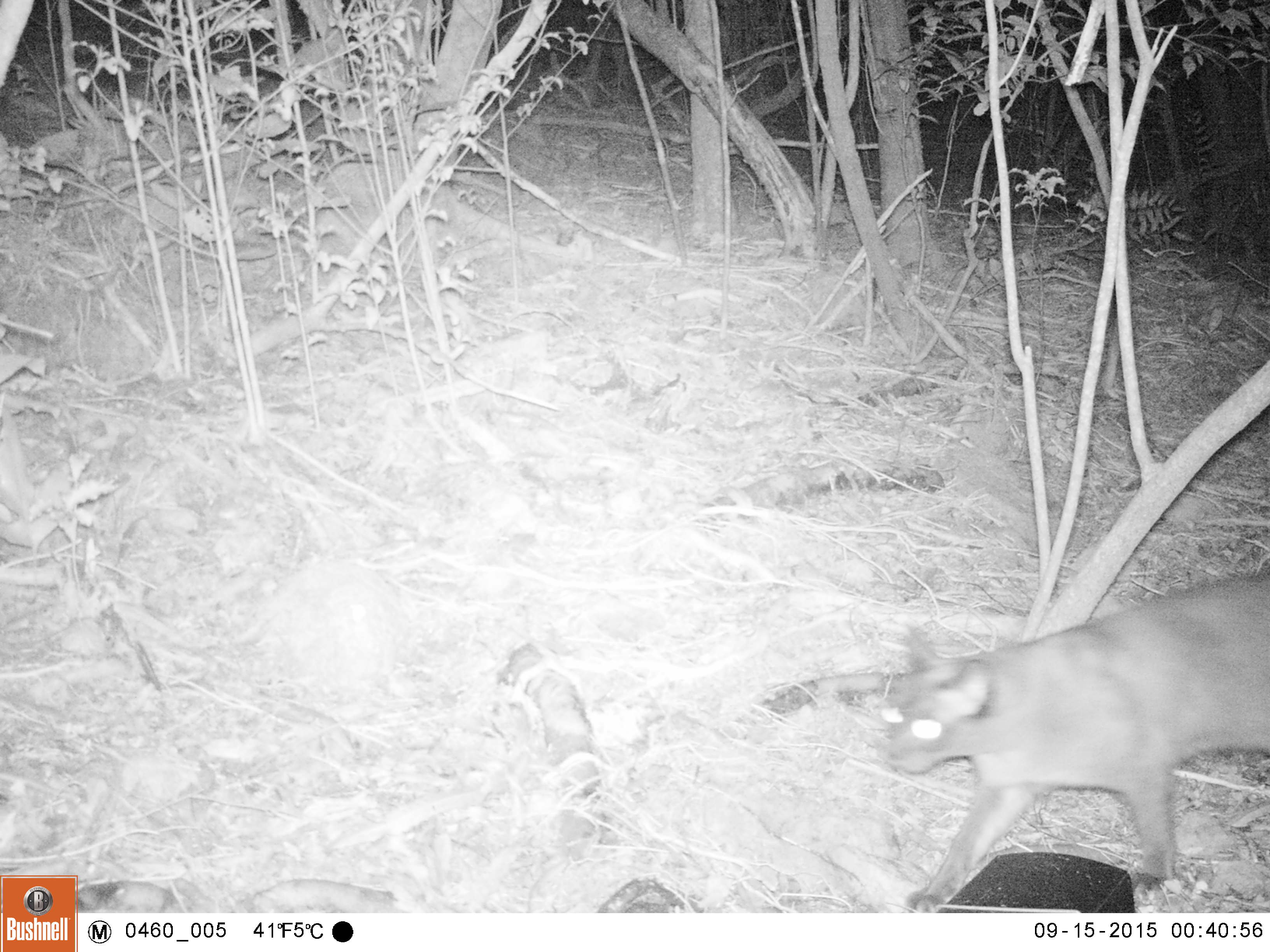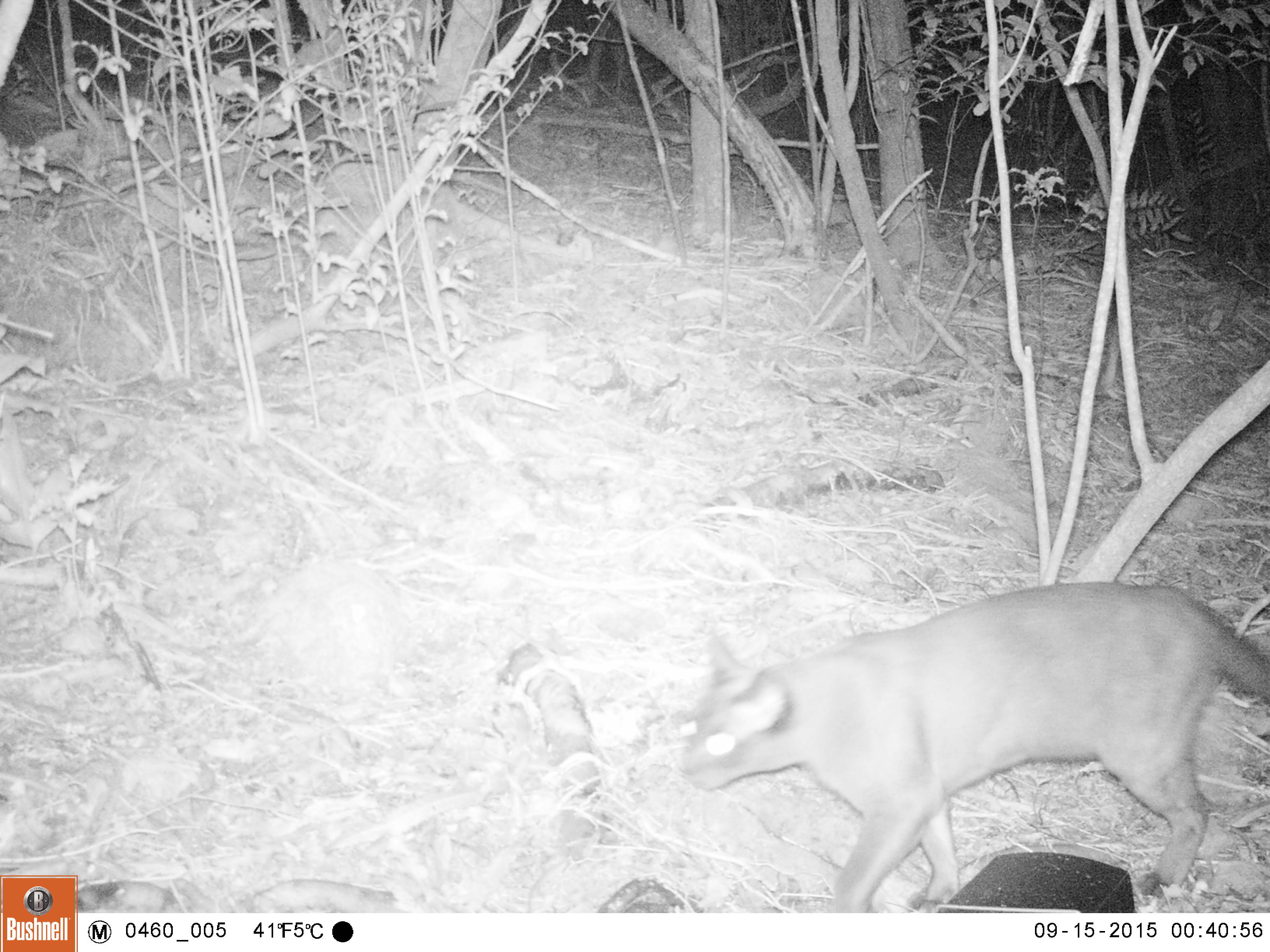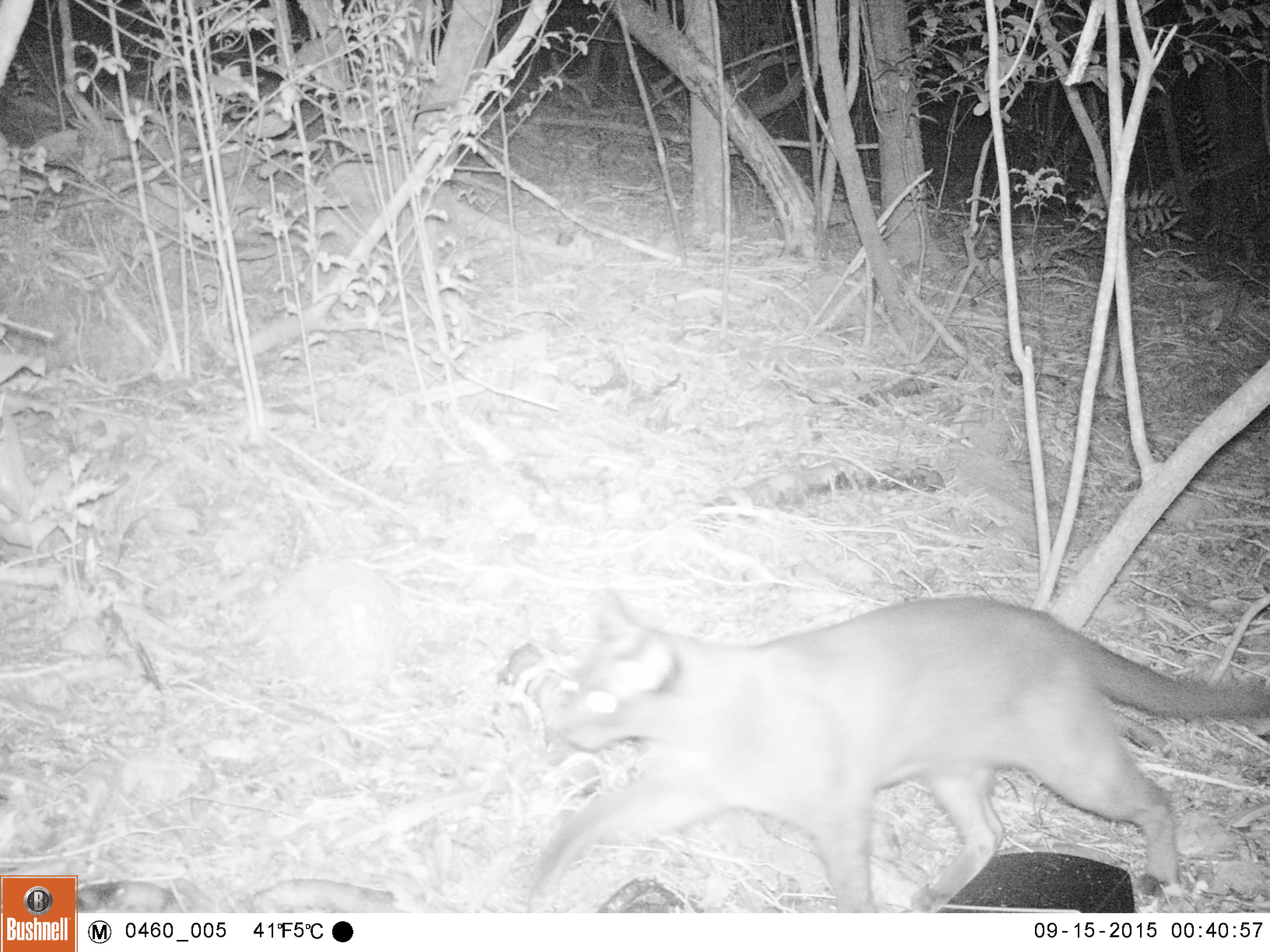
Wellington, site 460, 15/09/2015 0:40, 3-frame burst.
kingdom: Animalia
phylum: Chordata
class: Mammalia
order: Carnivora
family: Felidae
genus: Felis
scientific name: Felis catus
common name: cat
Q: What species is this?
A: Cat (Felis catus).